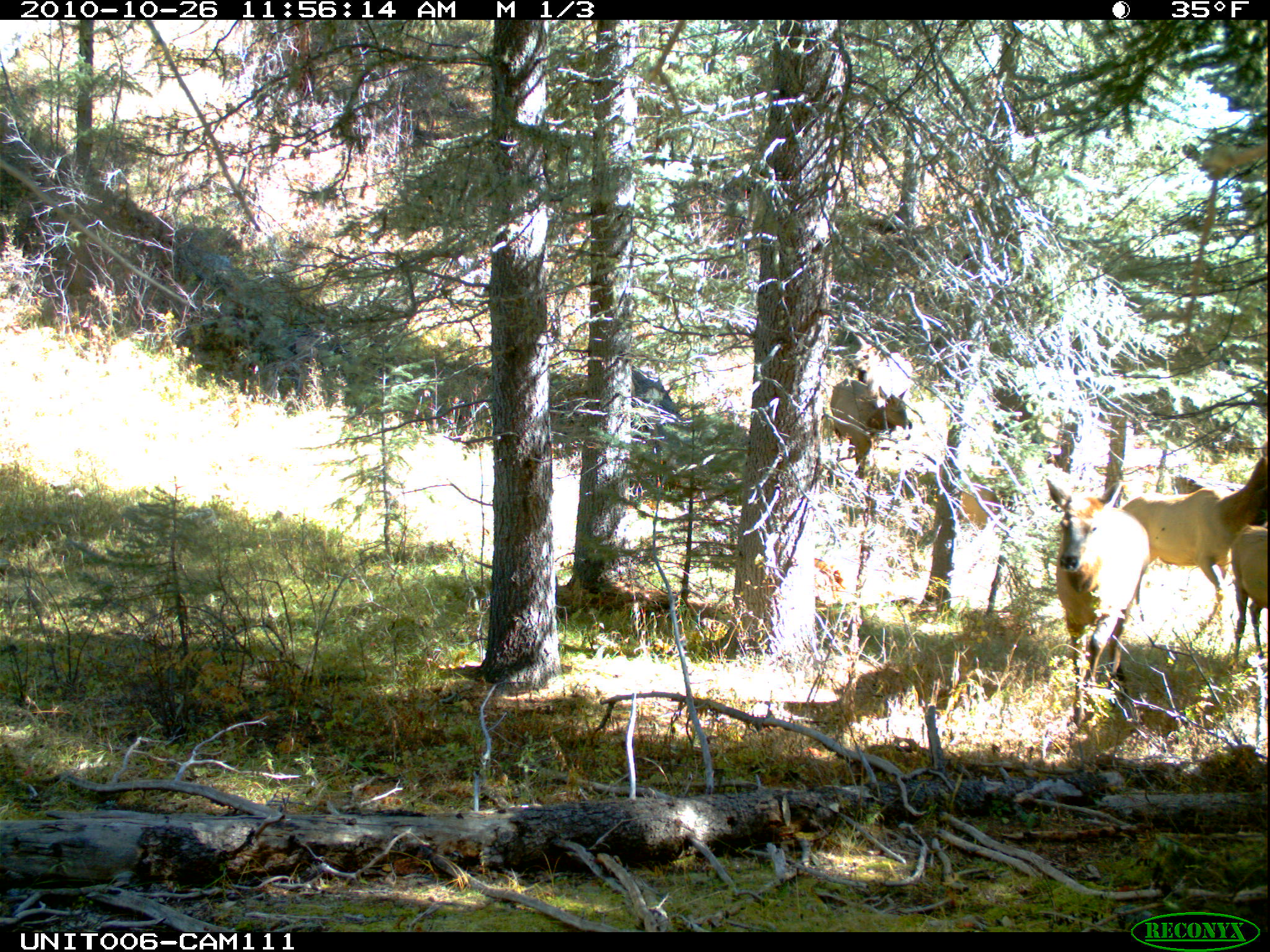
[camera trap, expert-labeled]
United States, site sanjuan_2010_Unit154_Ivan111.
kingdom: Animalia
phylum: Chordata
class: Mammalia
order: Artiodactyla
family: Cervidae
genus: Cervus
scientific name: Cervus elaphus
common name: red deer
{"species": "Cervus elaphus (red deer)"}